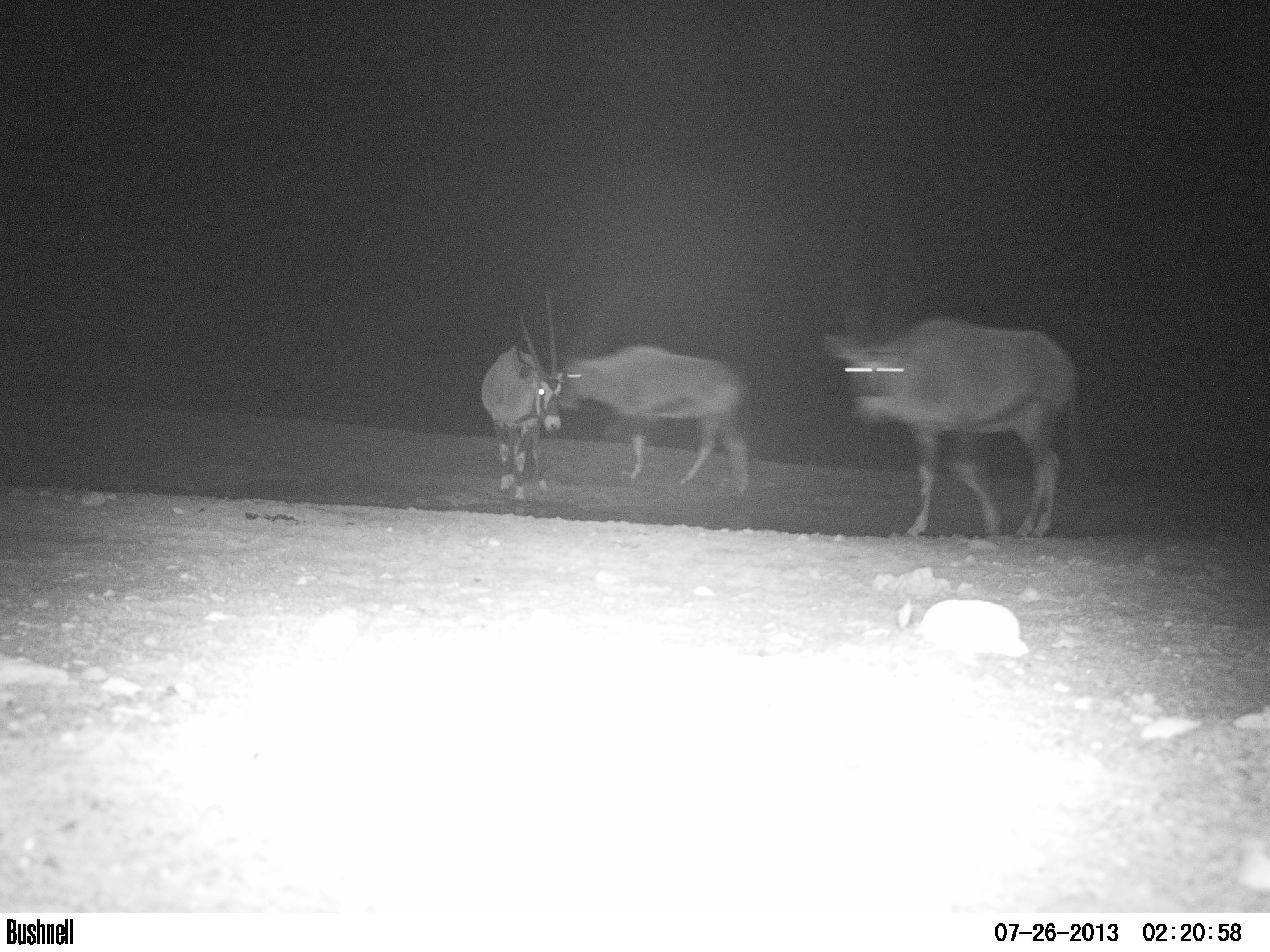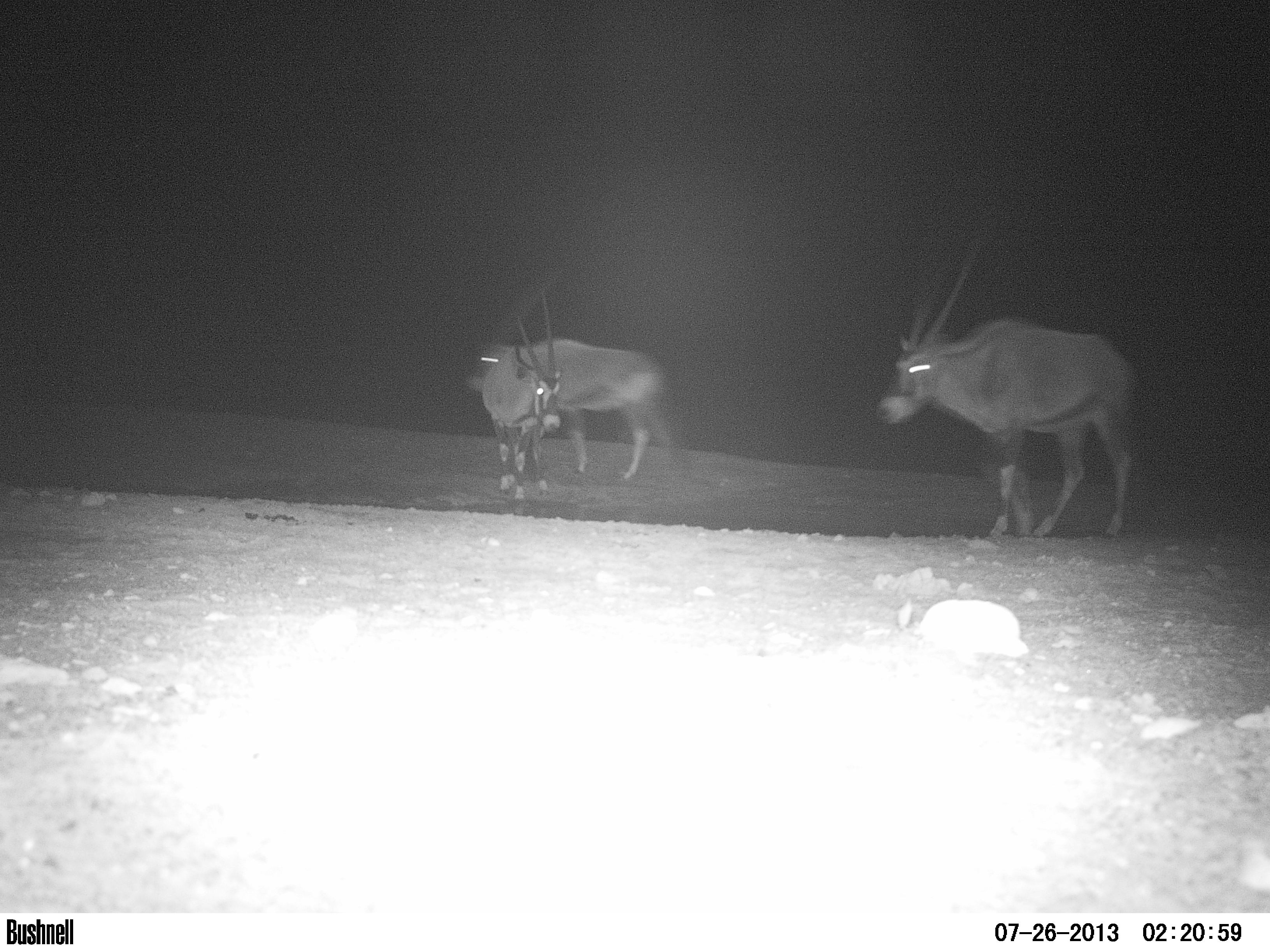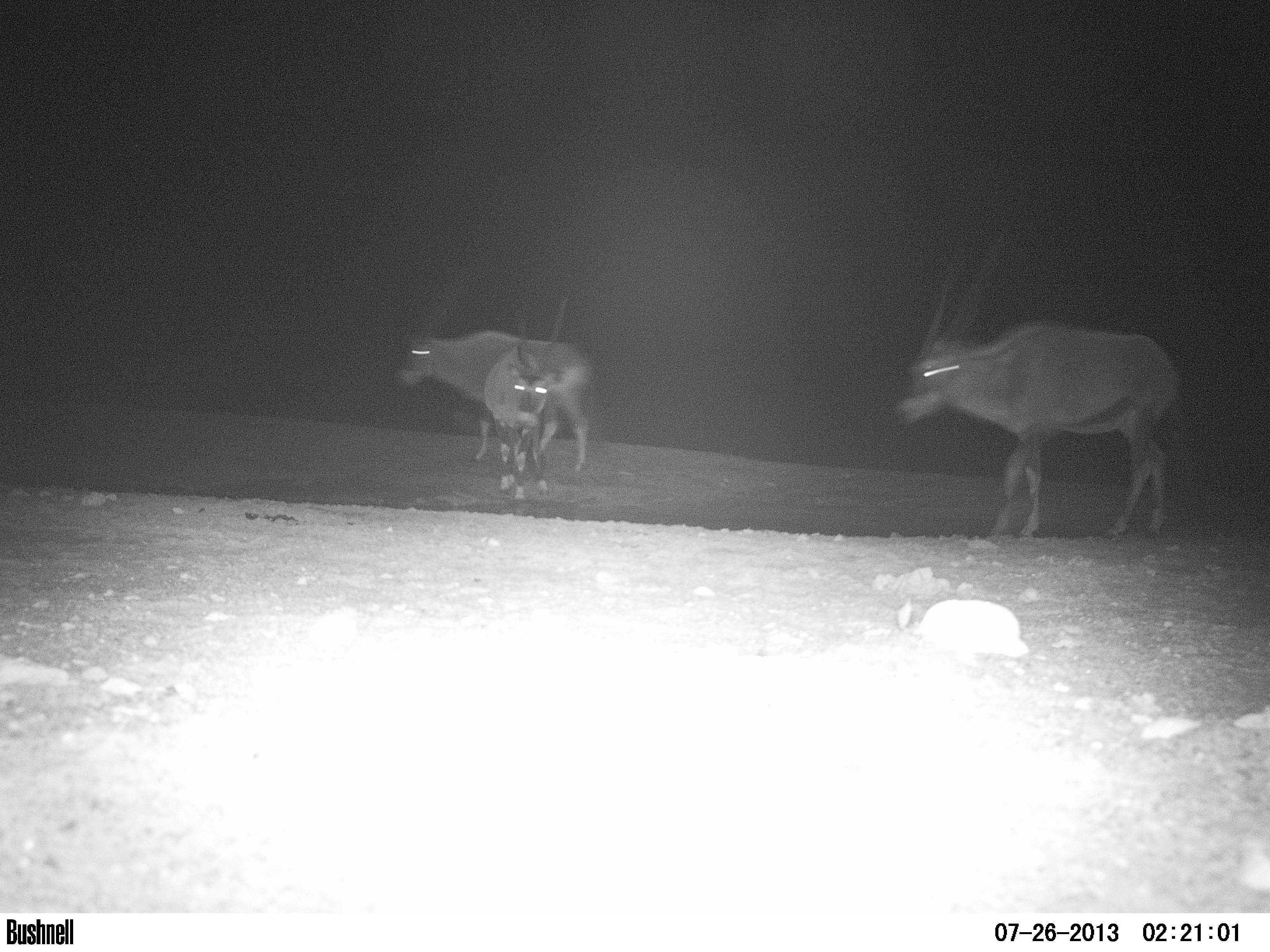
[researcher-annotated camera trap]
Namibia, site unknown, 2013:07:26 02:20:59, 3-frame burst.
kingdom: Animalia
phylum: Chordata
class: Mammalia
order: Artiodactyla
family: Bovidae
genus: Oryx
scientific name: Oryx gazella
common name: gemsbok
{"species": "Oryx gazella (gemsbok)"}